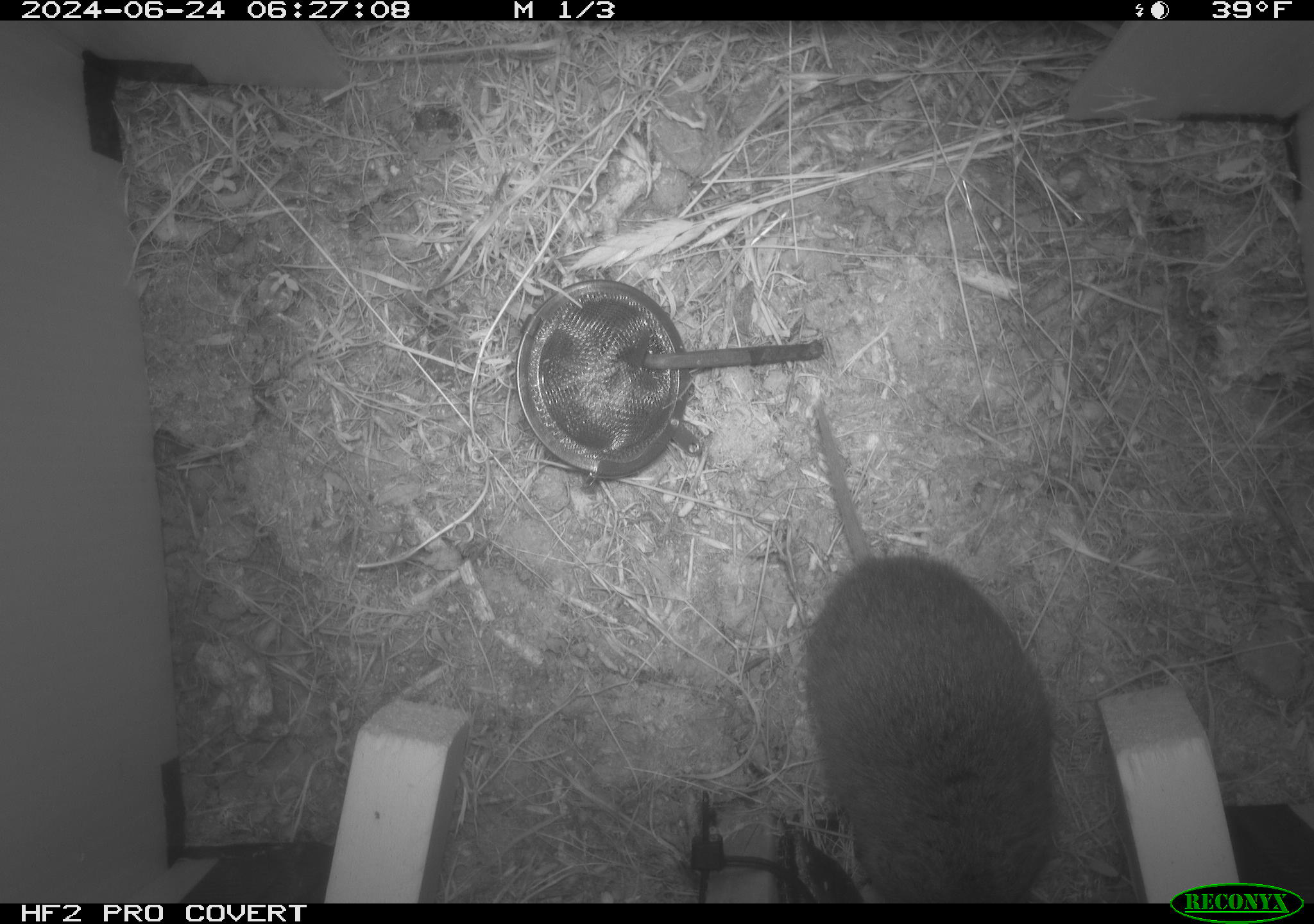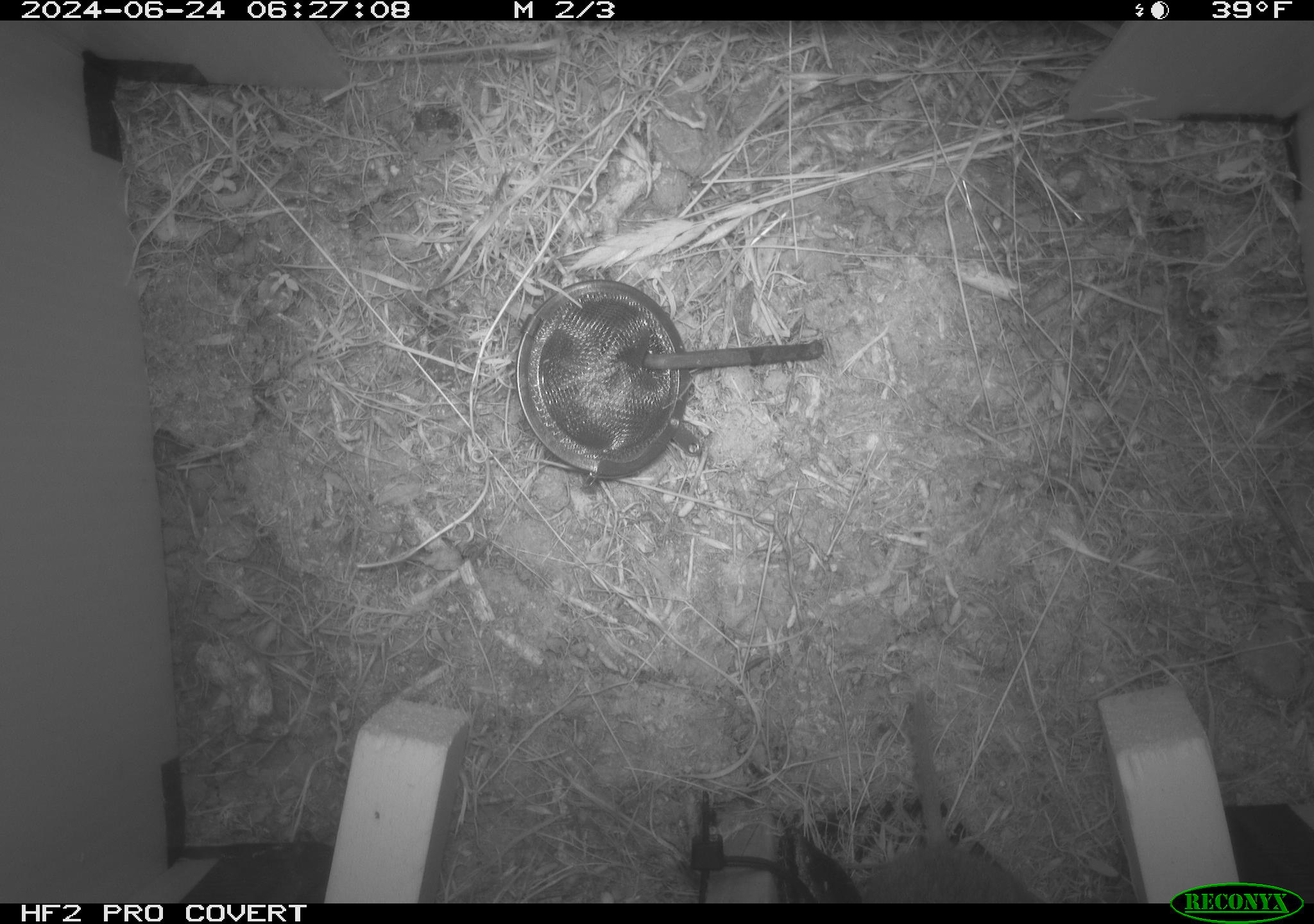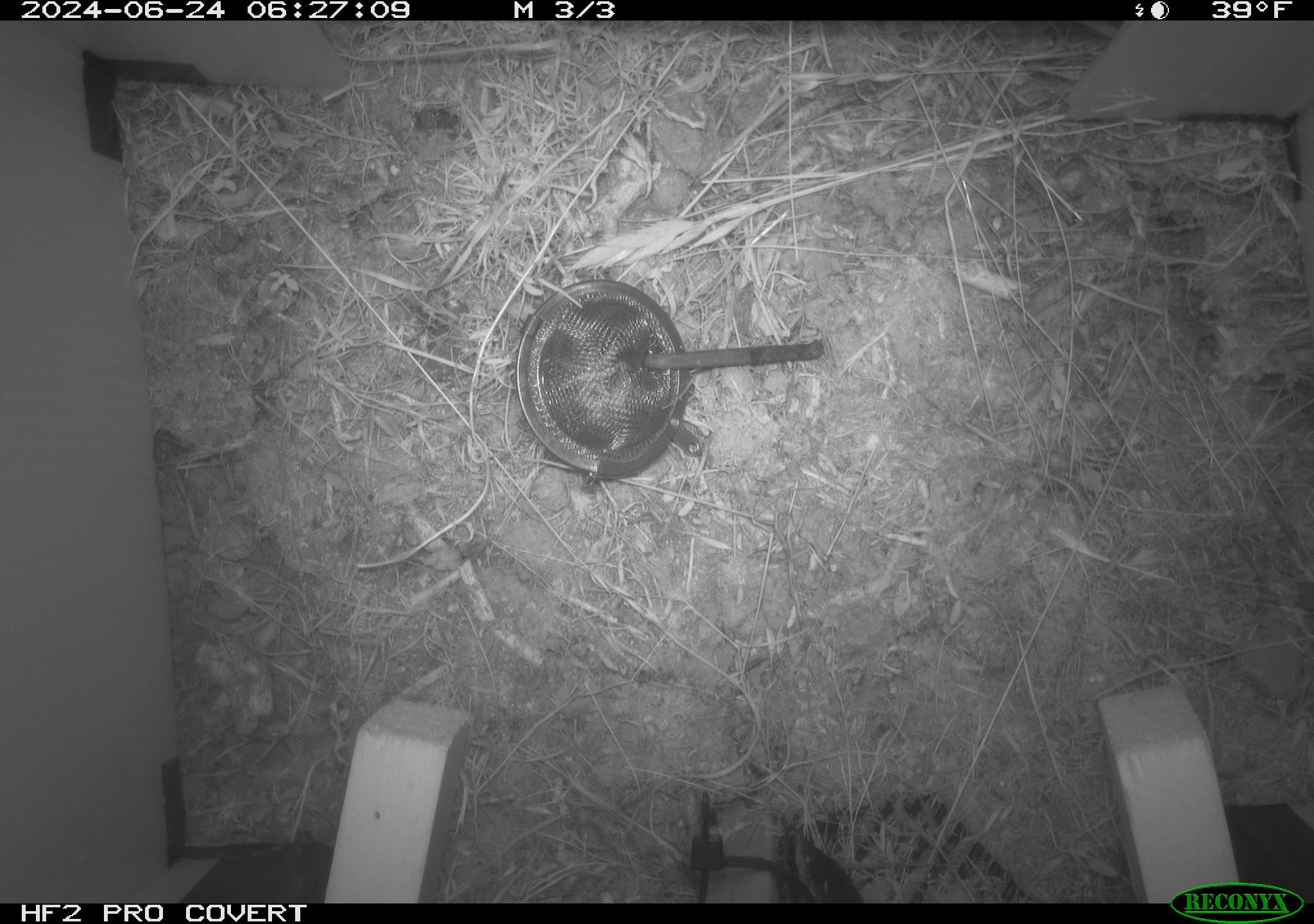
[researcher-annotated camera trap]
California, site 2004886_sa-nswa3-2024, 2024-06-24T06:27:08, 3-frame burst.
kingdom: Animalia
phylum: Chordata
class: Mammalia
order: Rodentia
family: Cricetidae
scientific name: Arvicolinae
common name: voles, lemmings, and muskrats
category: arvicolinae subfamily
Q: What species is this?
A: Arvicolinae subfamily (voles, lemmings, and muskrats) (Arvicolinae).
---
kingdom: Animalia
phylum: Chordata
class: Mammalia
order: Rodentia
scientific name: Rodentia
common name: rodent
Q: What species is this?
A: Rodent (Rodentia).